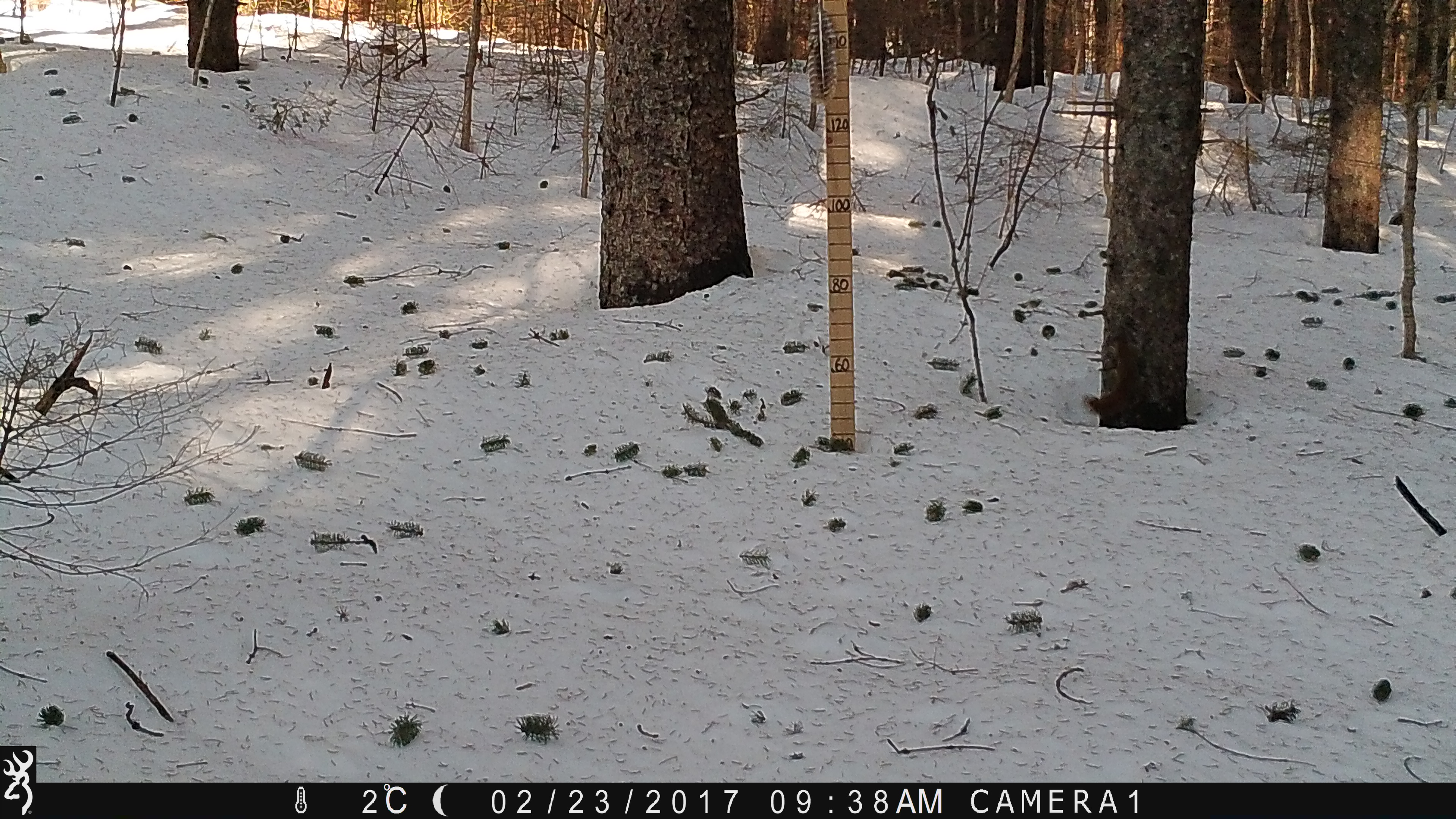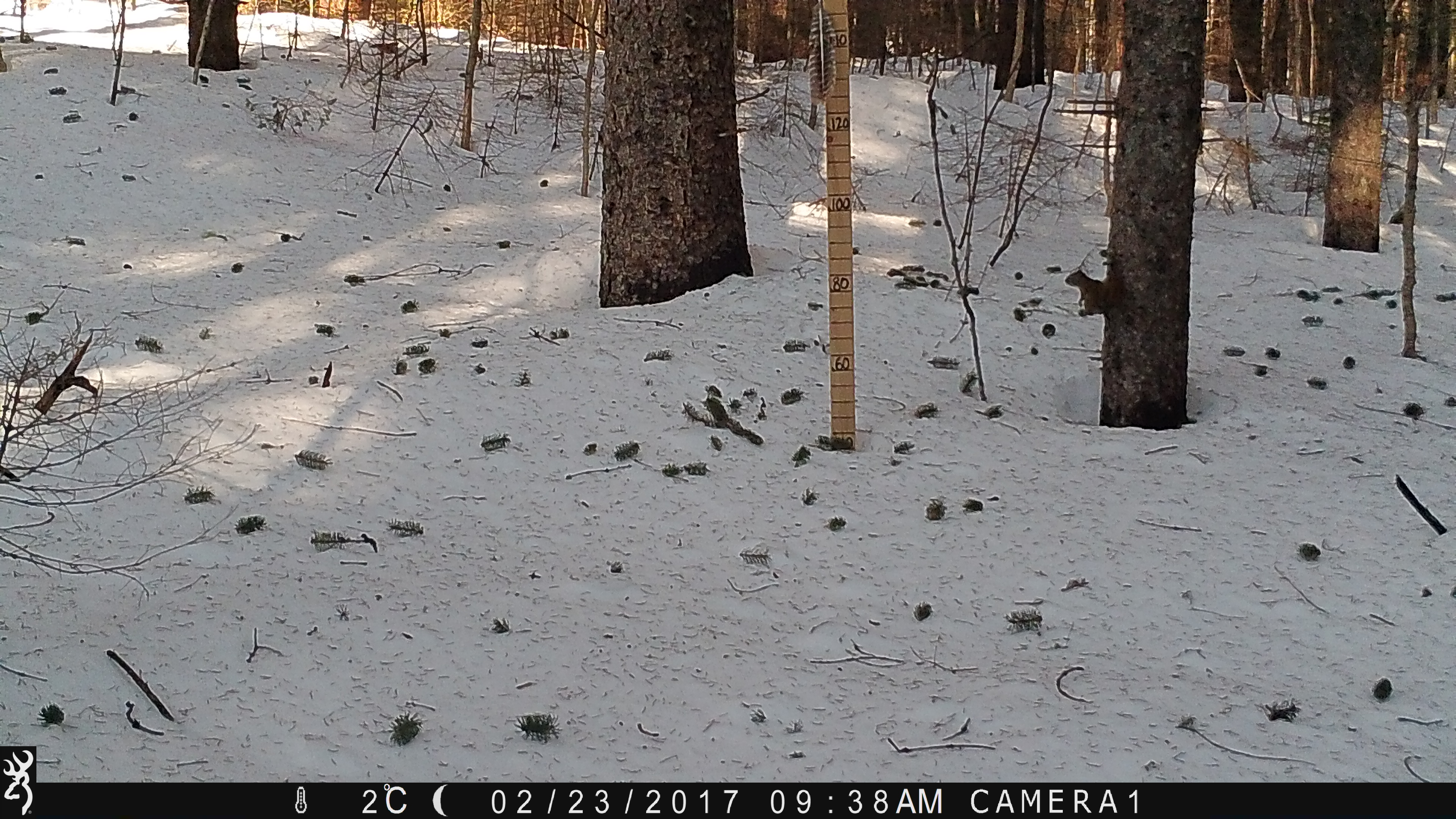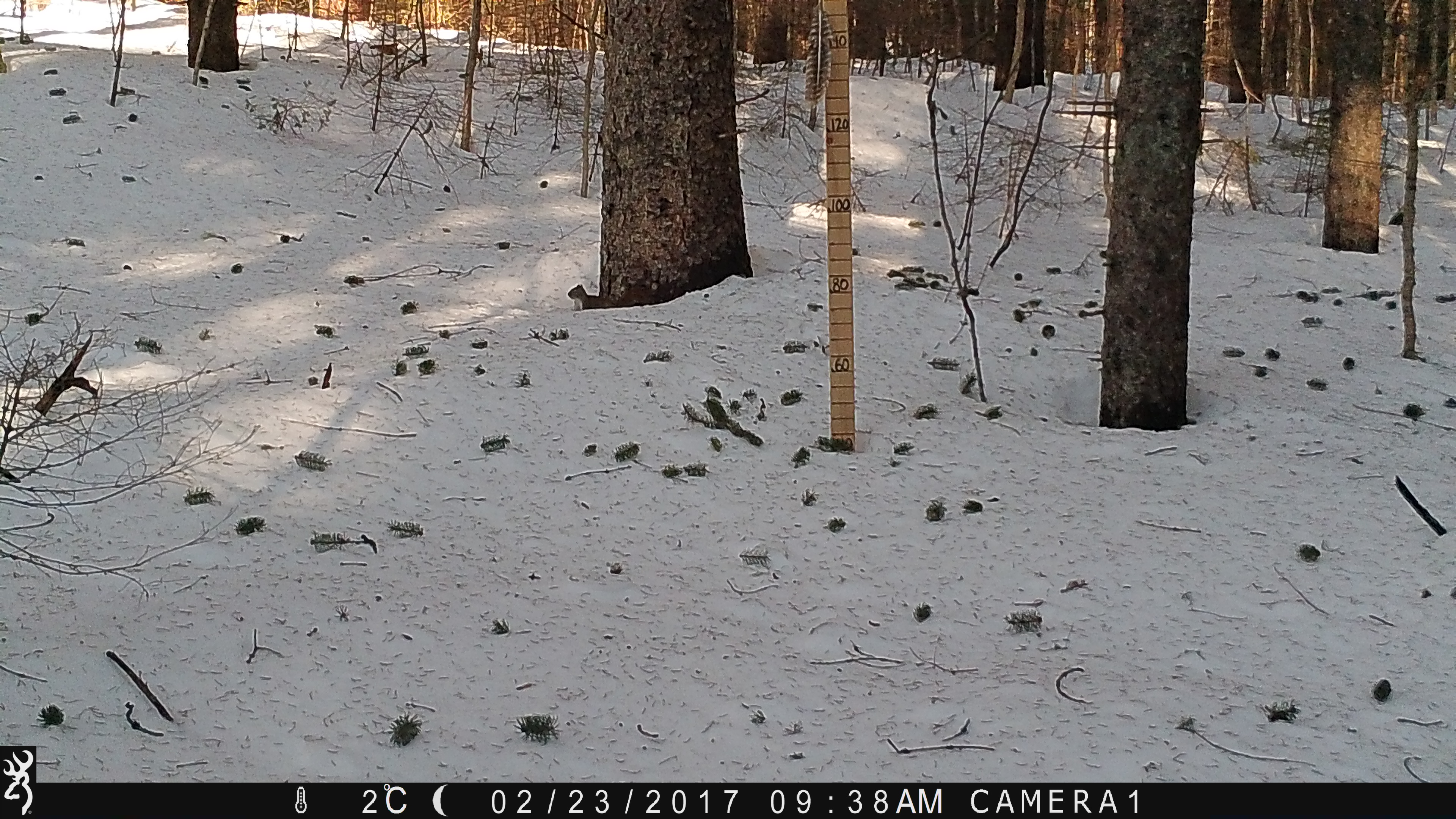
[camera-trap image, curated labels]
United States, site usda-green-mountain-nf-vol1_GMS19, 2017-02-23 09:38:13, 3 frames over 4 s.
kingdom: Animalia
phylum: Chordata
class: Mammalia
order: Rodentia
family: Sciuridae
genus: Tamiasciurus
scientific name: Tamiasciurus hudsonicus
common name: red squirrel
Red squirrel (Tamiasciurus hudsonicus).